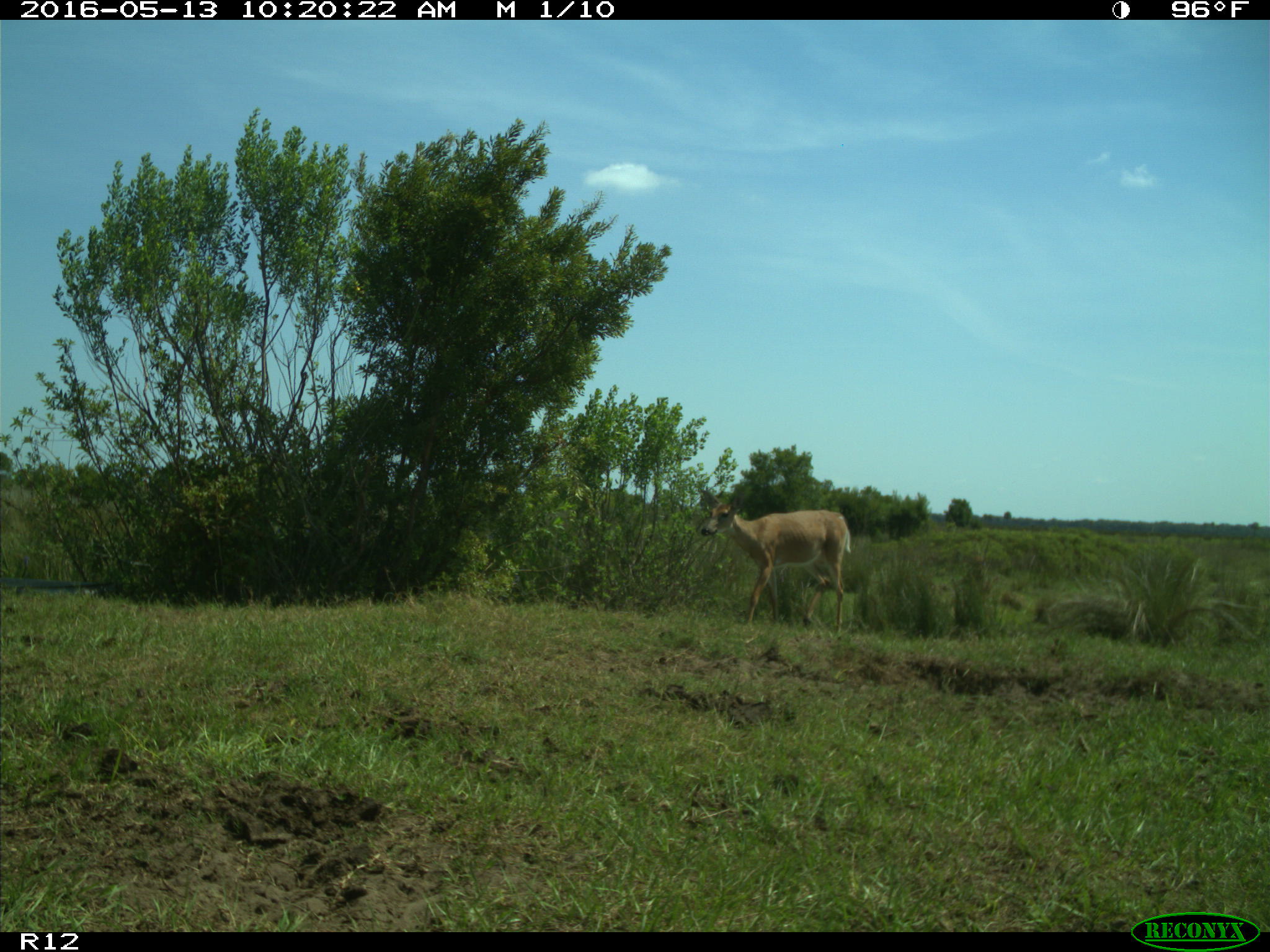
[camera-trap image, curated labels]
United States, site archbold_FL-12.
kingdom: Animalia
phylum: Chordata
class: Mammalia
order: Artiodactyla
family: Cervidae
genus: Odocoileus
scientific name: Odocoileus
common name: deer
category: unidentified deer